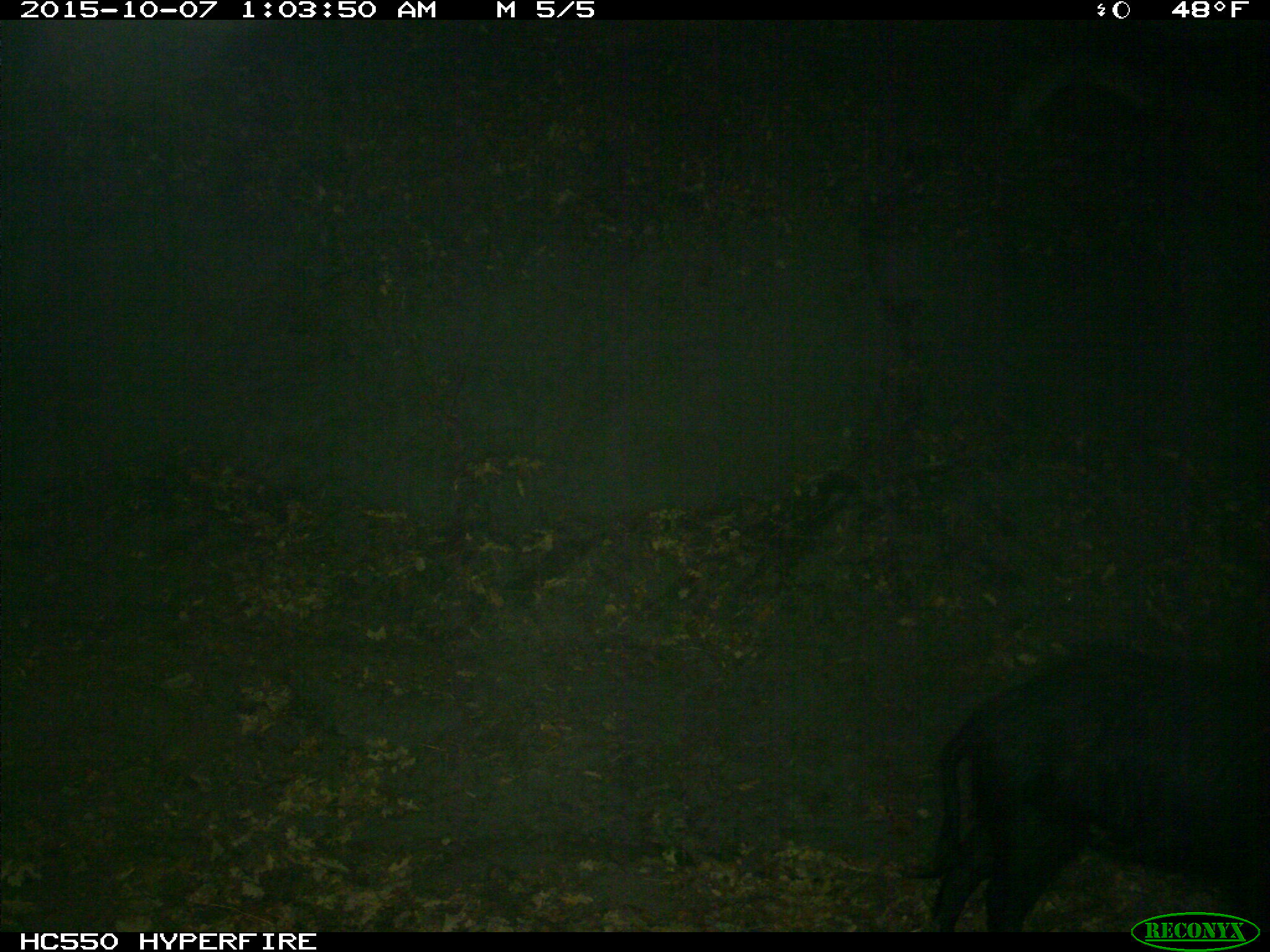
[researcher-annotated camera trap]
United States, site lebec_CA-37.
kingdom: Animalia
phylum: Chordata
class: Mammalia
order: Artiodactyla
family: Suidae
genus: Sus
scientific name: Sus scrofa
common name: wild boar